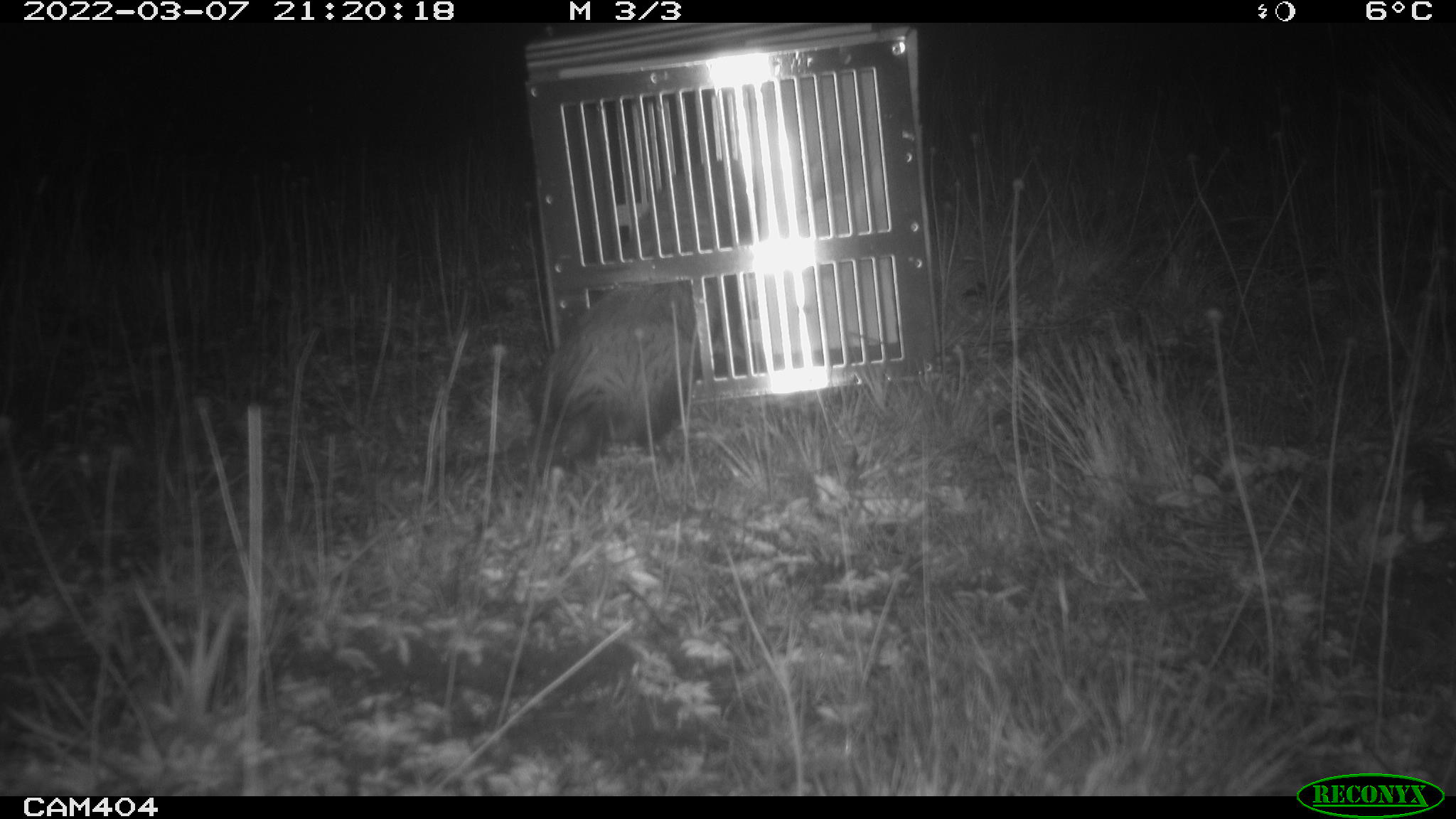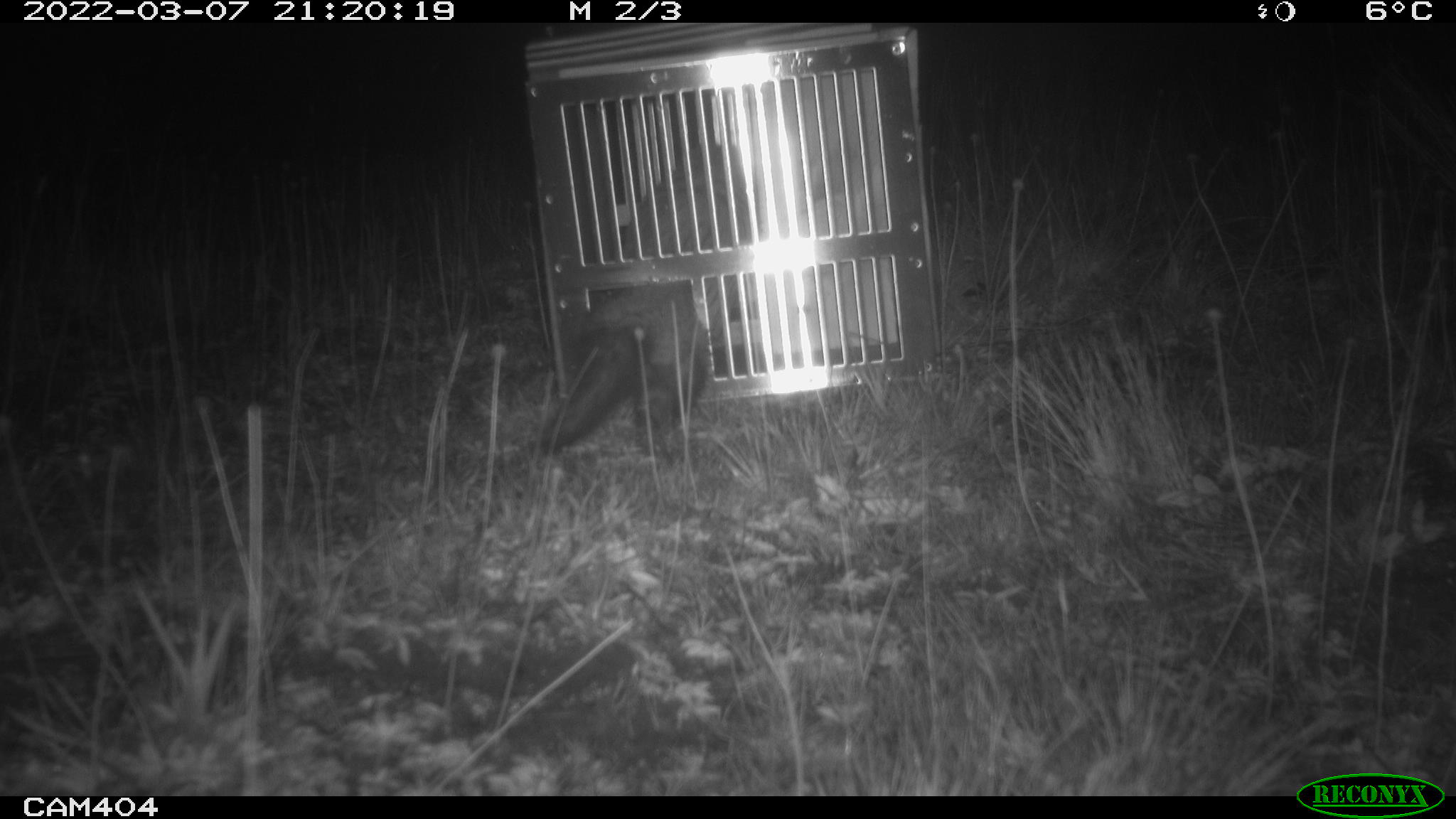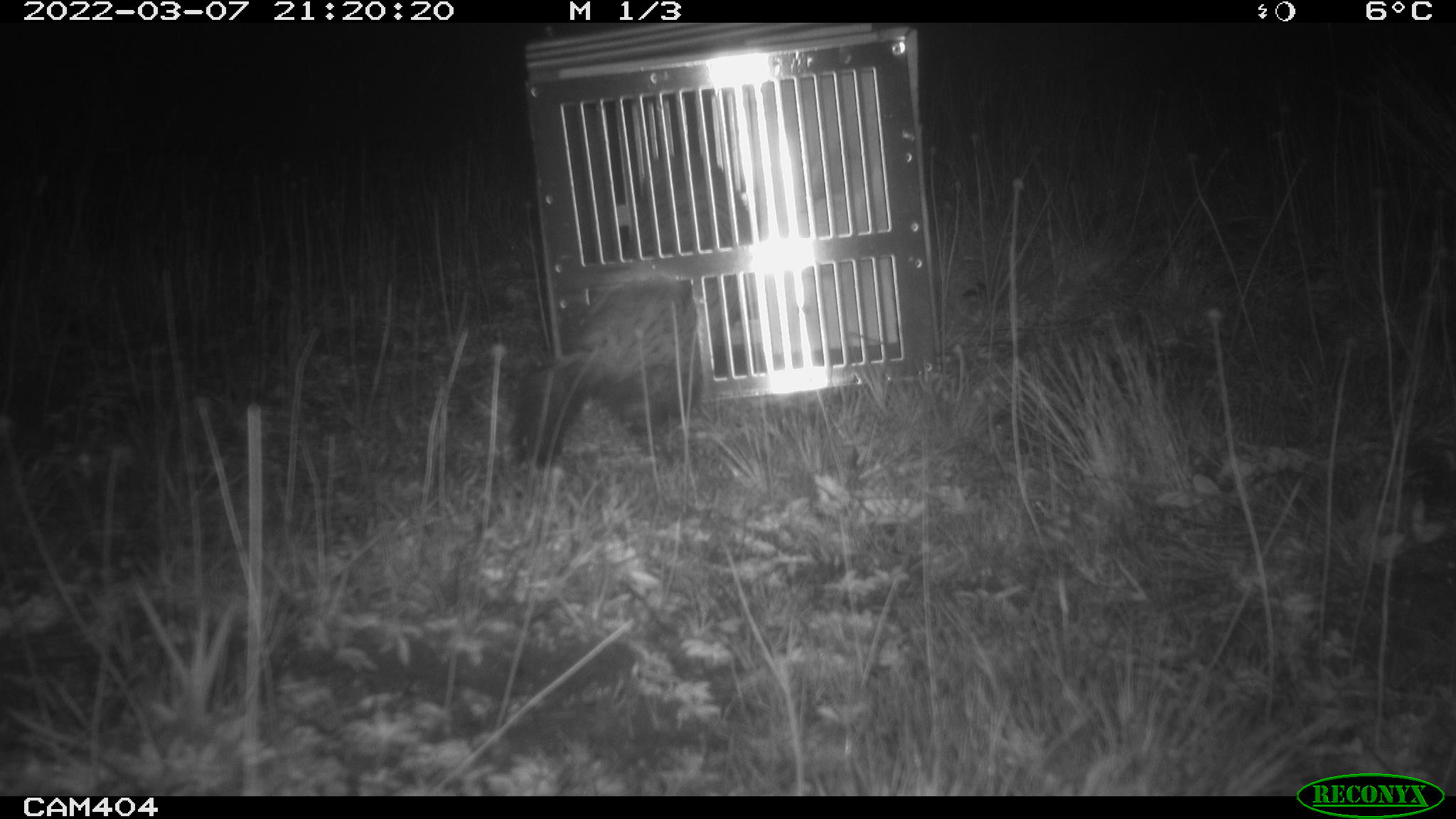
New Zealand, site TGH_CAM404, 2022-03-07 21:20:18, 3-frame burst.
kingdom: Animalia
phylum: Chordata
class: Mammalia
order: Carnivora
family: Mustelidae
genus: Mustela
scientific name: Mustela furo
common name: ferret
Ferret (Mustela furo).